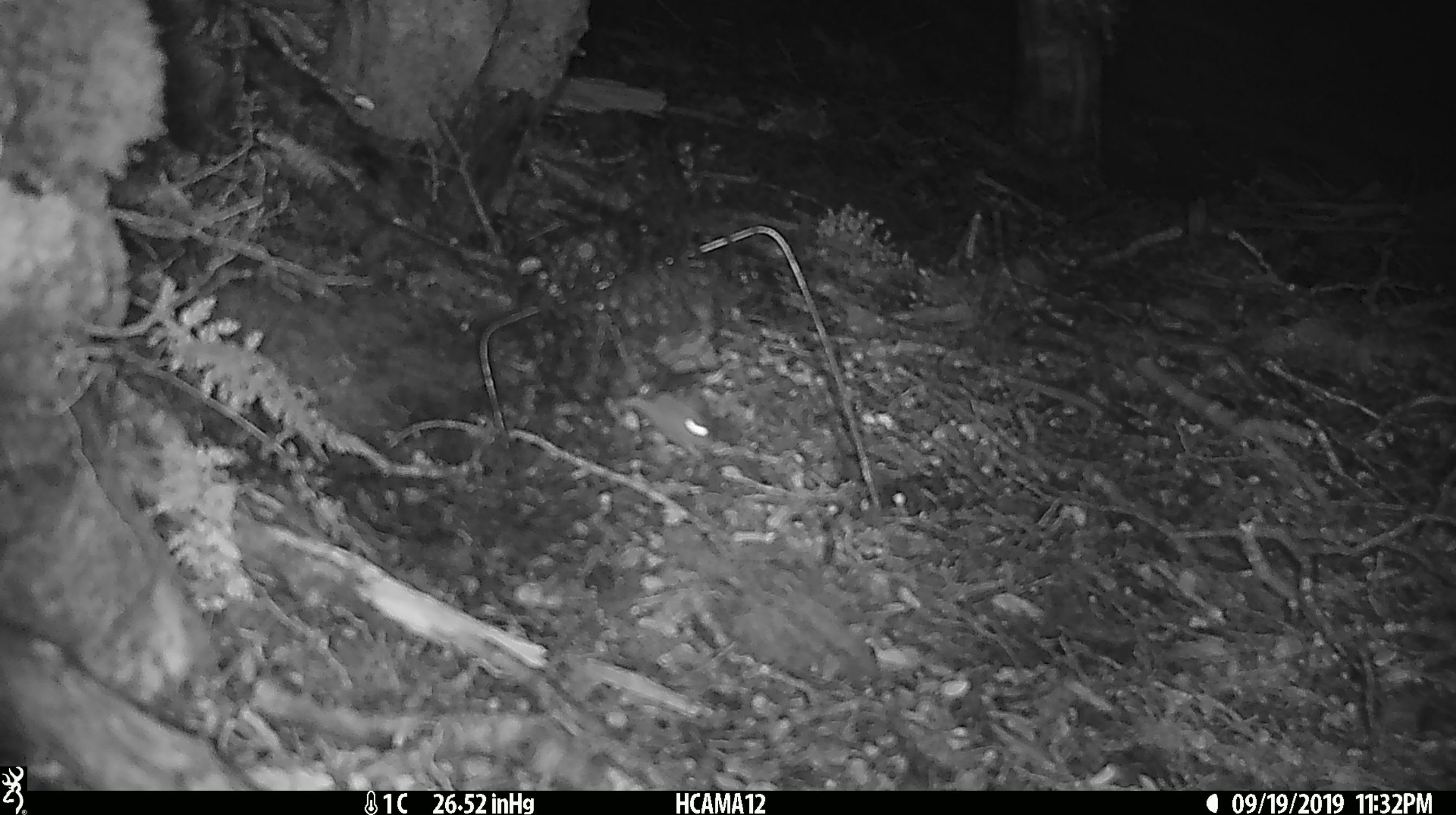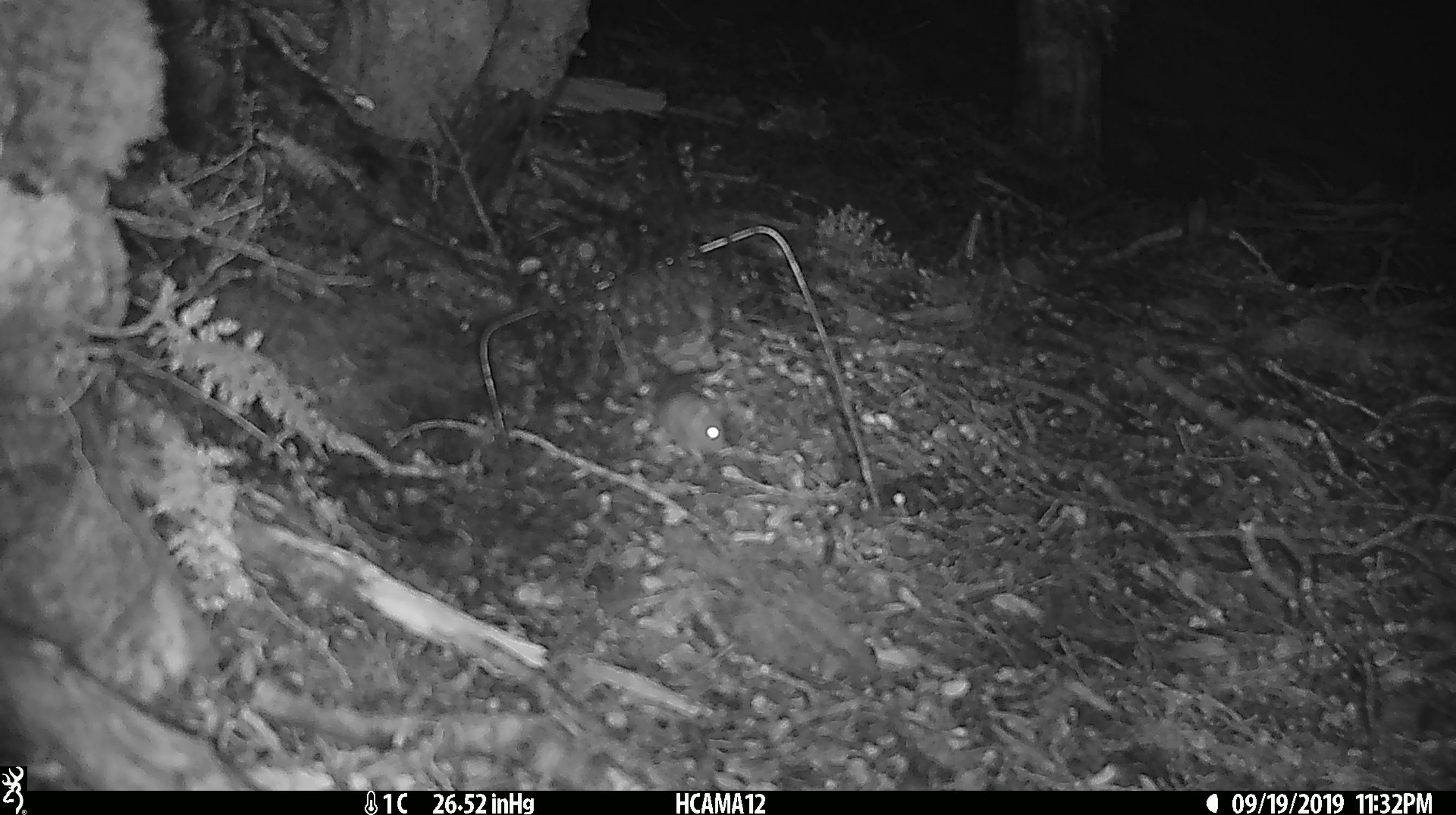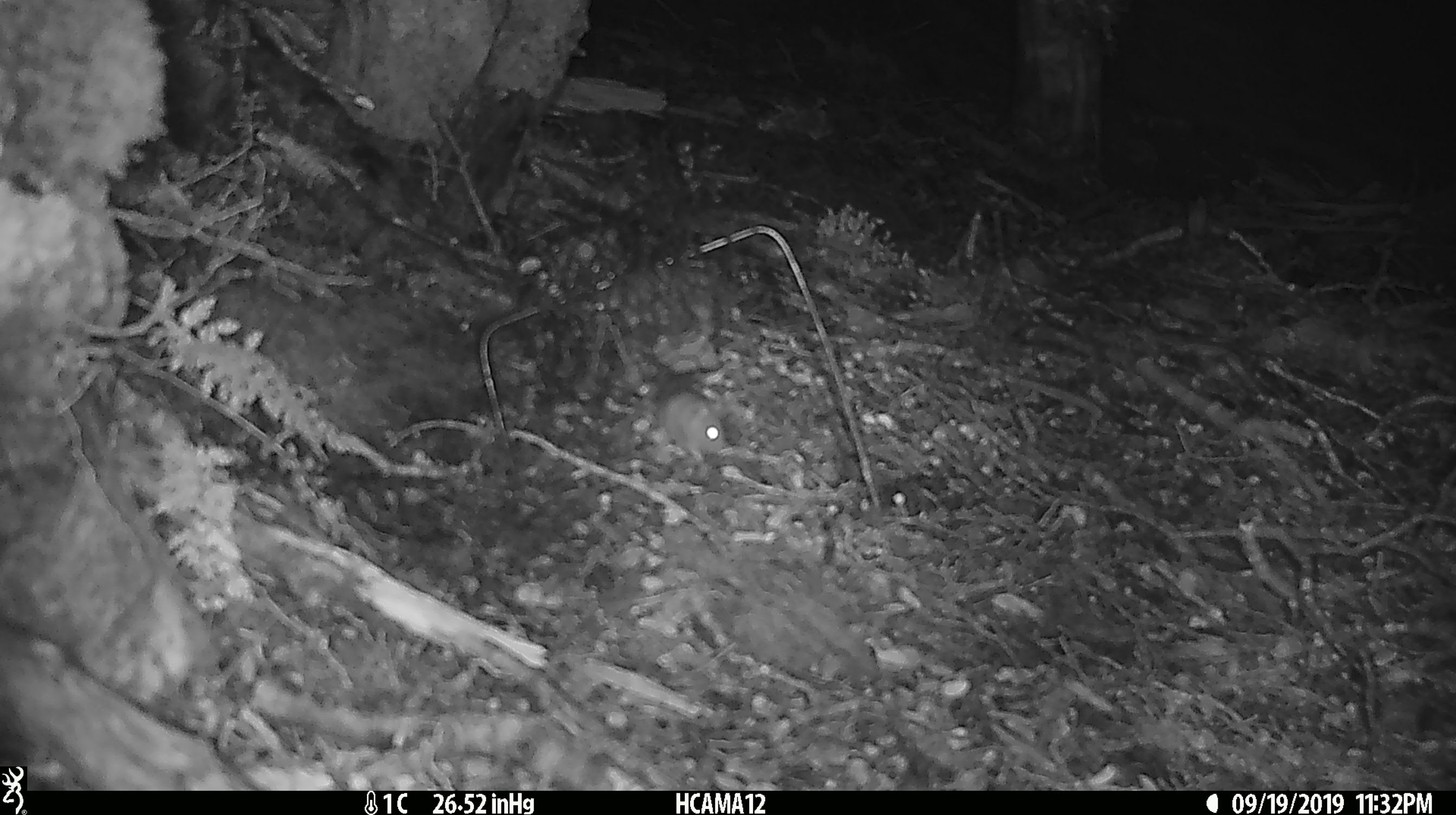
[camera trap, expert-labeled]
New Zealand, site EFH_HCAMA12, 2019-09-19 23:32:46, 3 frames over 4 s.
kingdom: Animalia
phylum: Chordata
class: Mammalia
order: Rodentia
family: Muridae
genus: Mus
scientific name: Mus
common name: mouse